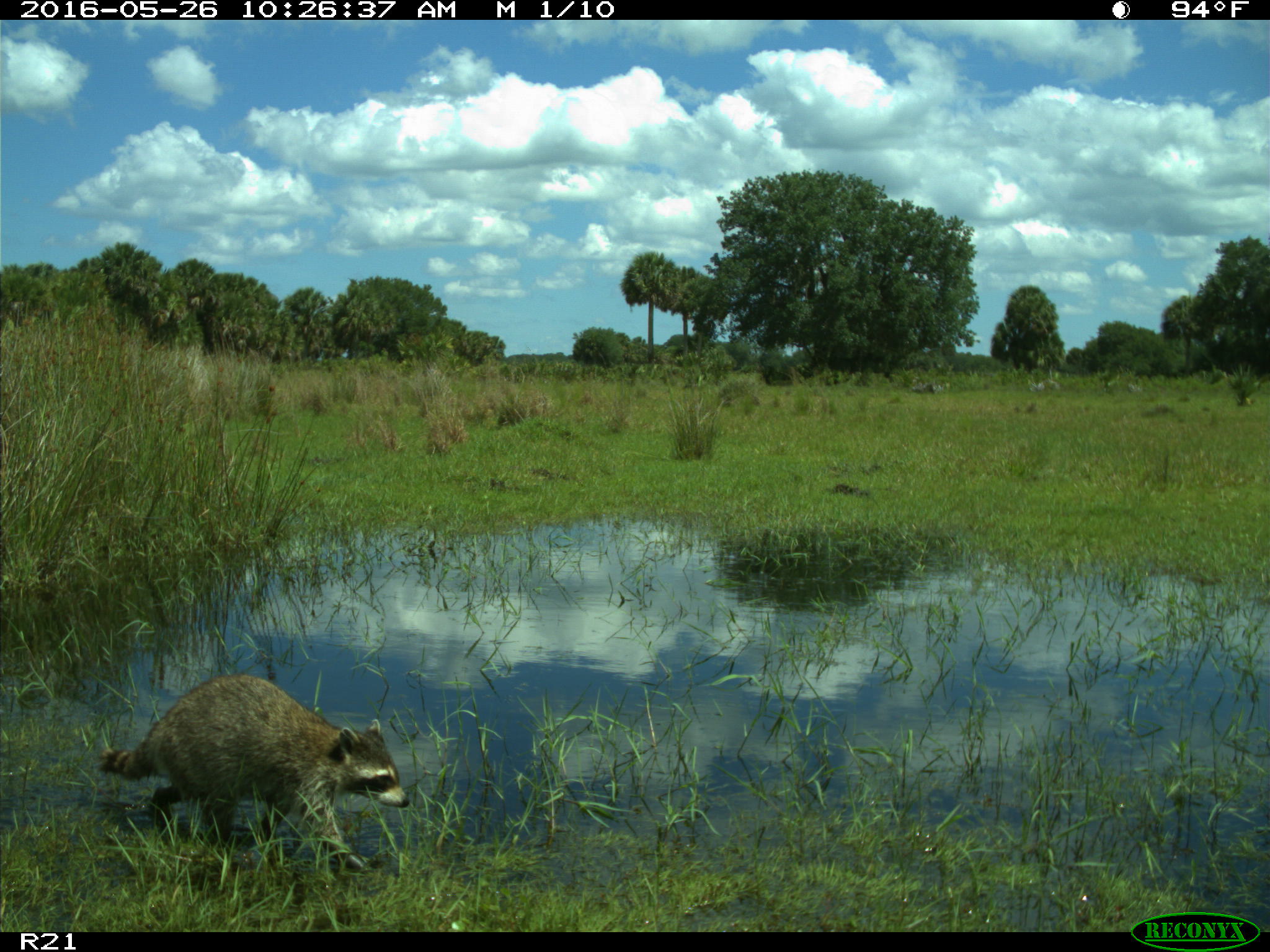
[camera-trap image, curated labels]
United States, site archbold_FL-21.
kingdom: Animalia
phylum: Chordata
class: Mammalia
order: Carnivora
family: Procyonidae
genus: Procyon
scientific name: Procyon lotor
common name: common raccoon